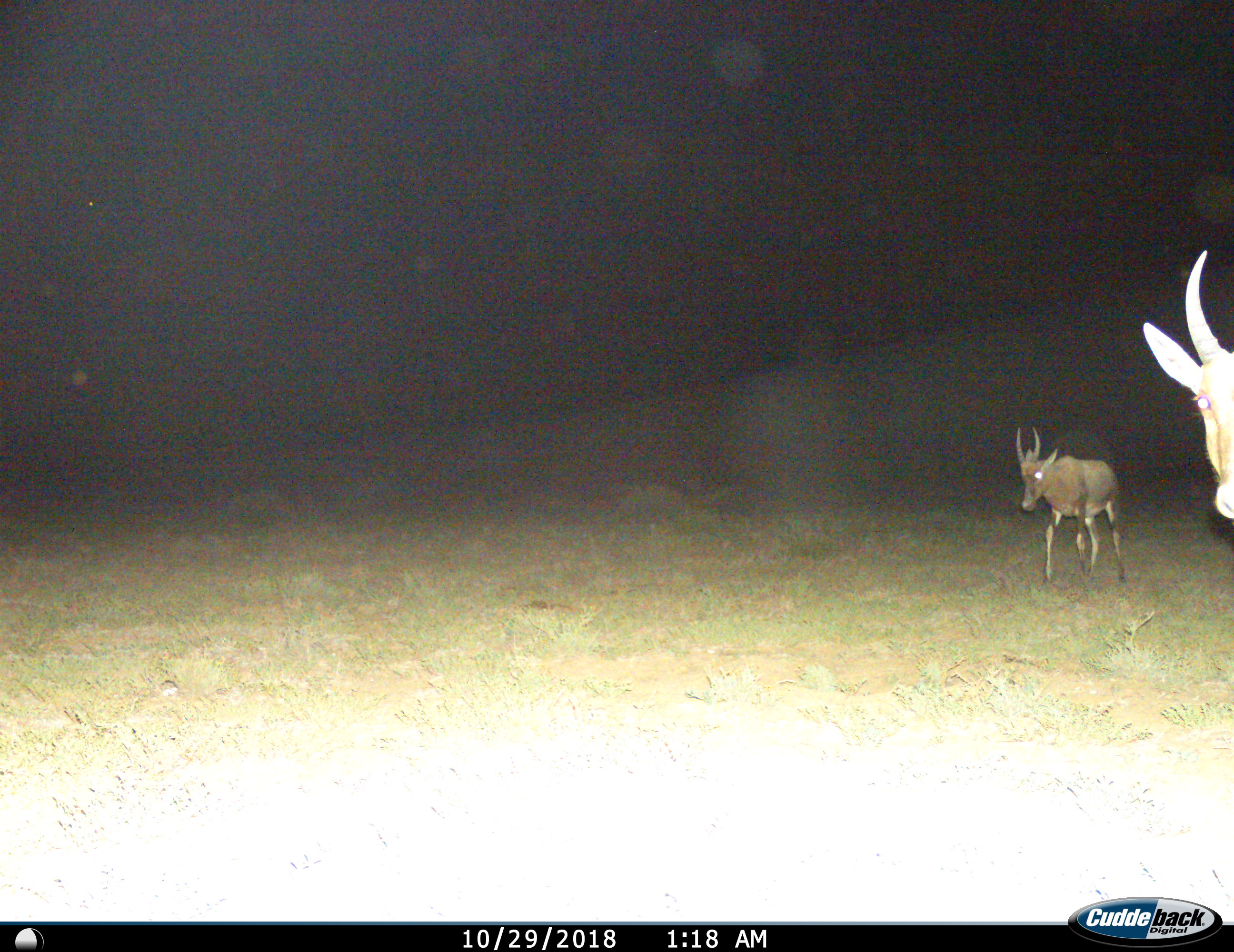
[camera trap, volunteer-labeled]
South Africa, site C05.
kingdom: Animalia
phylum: Chordata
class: Mammalia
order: Artiodactyla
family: Bovidae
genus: Alcelaphus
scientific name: Alcelaphus buselaphus caama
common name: red hartebeest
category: hartebeestred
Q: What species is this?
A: Hartebeestred (red hartebeest) (Alcelaphus buselaphus caama).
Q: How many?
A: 2.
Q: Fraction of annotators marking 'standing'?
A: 60%.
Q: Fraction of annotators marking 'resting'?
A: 0%.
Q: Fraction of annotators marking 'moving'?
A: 100%.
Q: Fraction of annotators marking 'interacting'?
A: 0%.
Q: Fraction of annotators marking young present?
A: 20%.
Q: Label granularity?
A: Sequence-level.